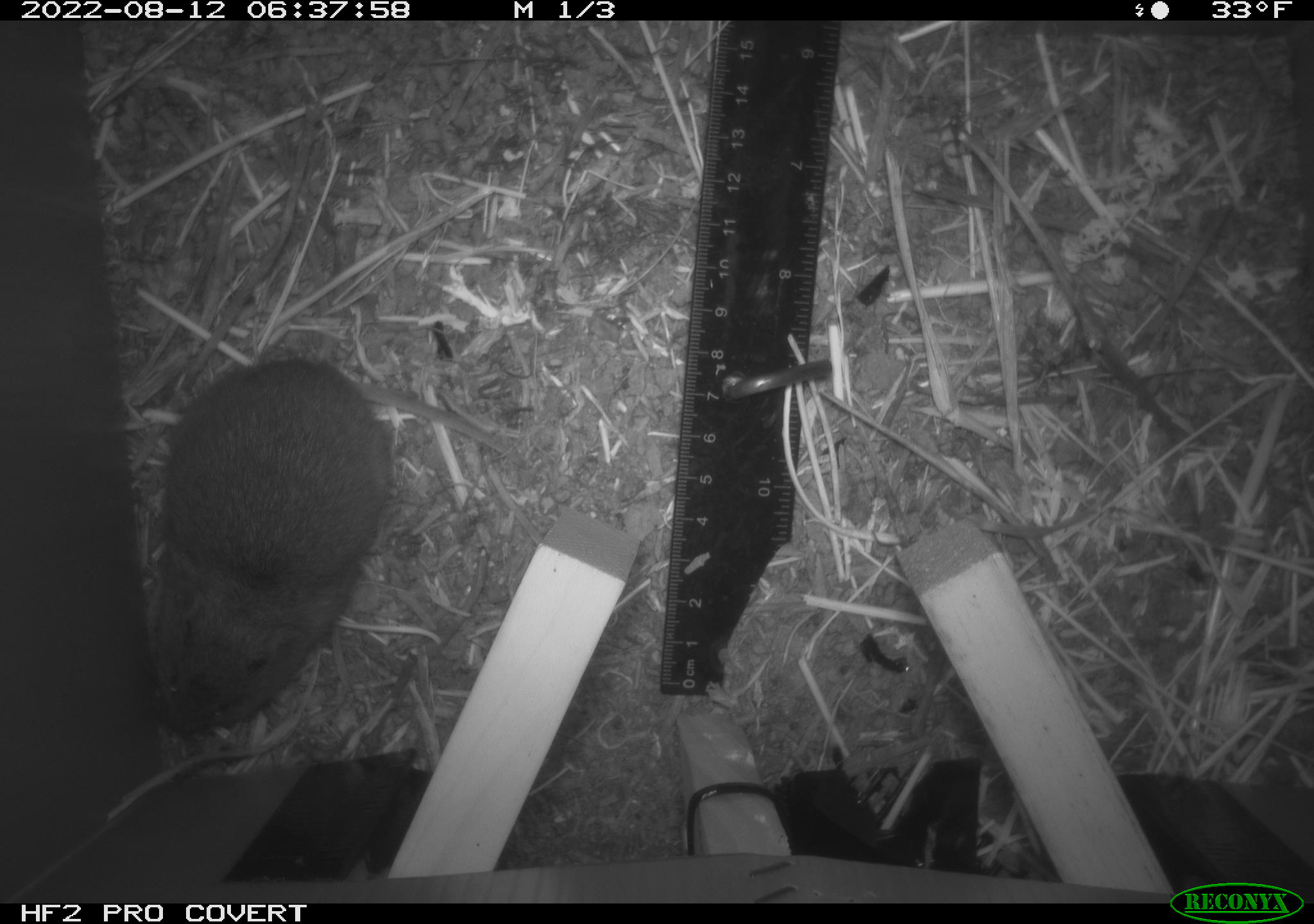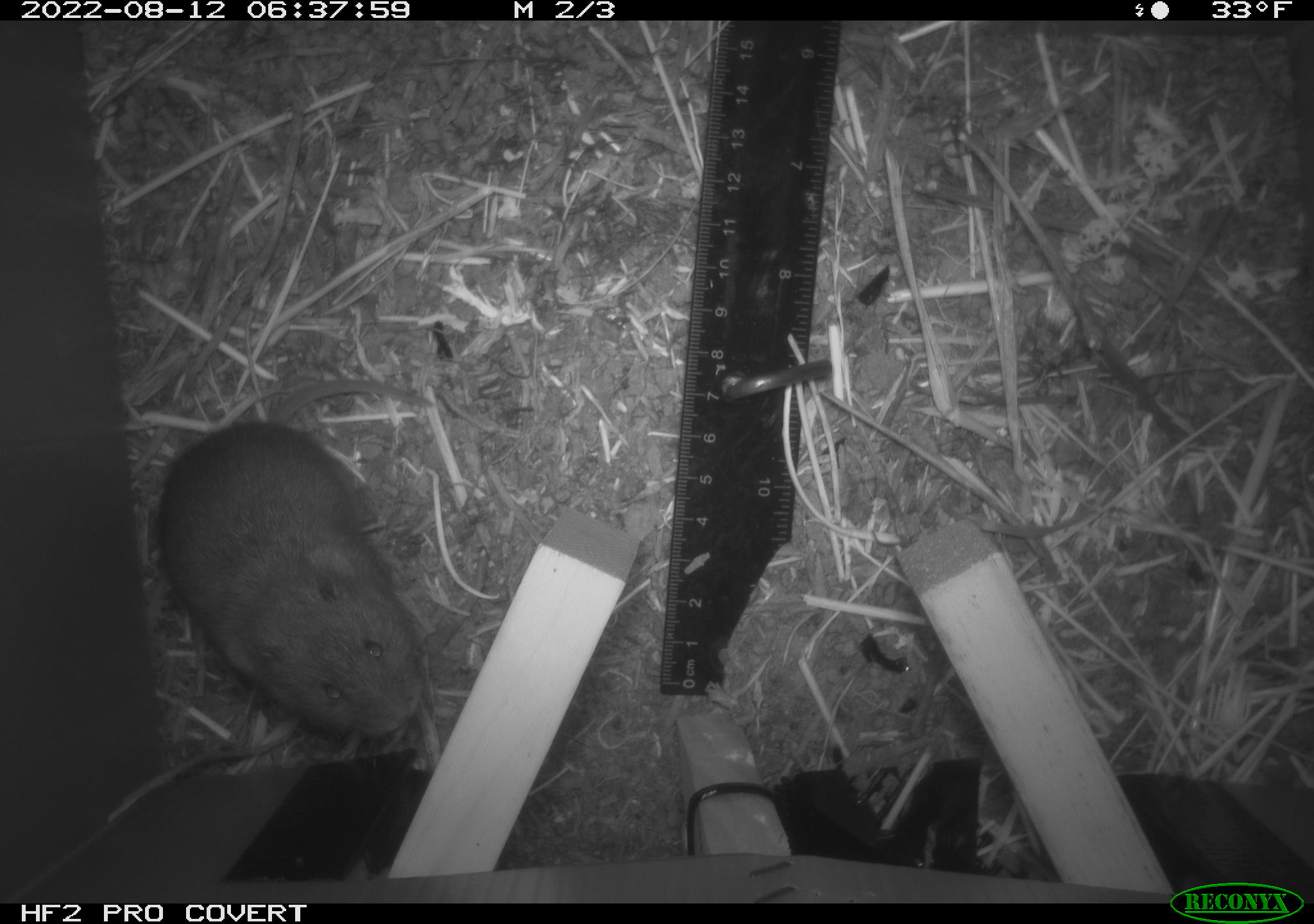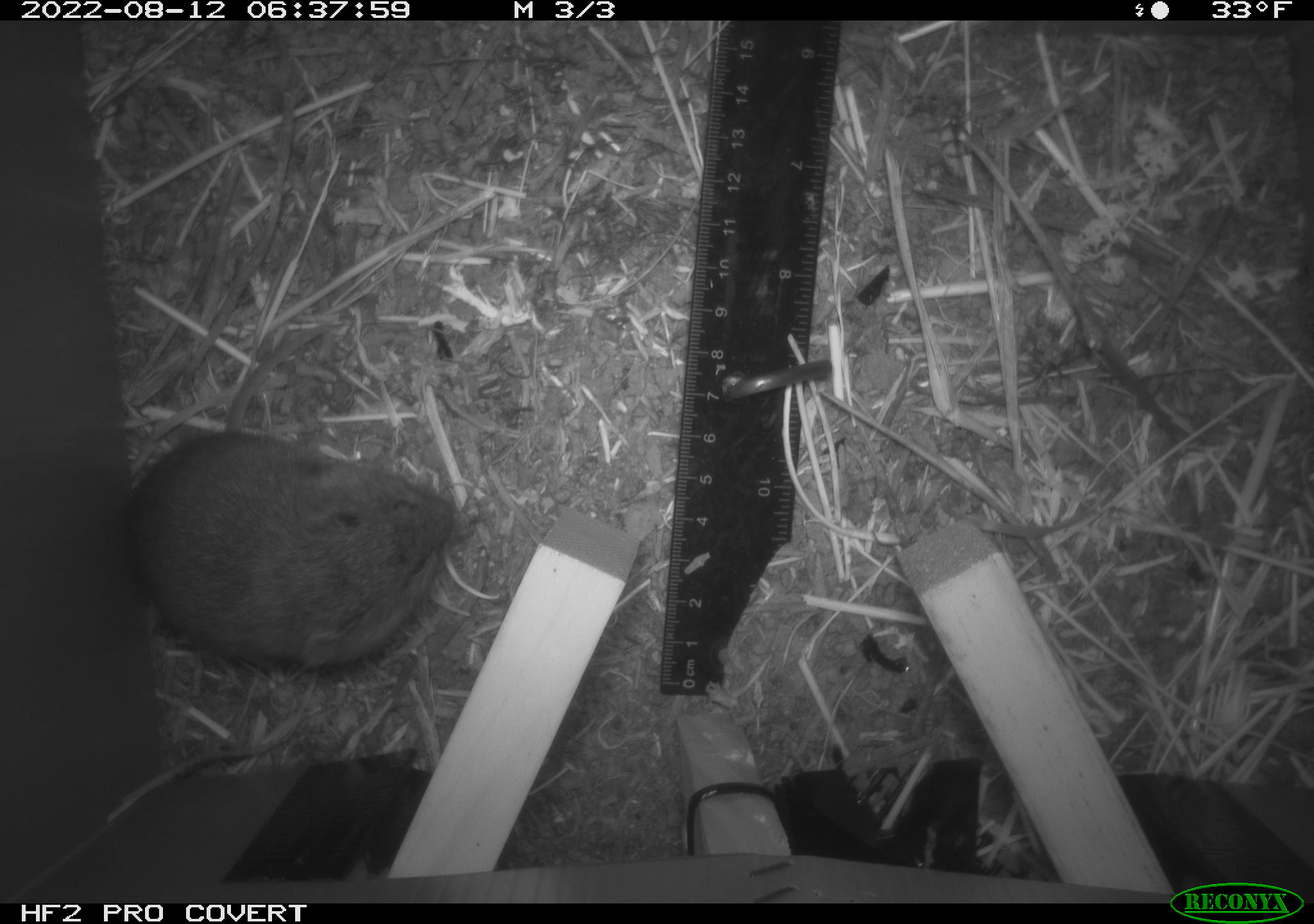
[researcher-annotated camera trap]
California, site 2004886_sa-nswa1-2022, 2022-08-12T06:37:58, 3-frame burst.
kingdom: Animalia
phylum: Chordata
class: Mammalia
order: Rodentia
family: Cricetidae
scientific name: Cricetidae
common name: hamsters, voles, lemmings, and allies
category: cricetidae family